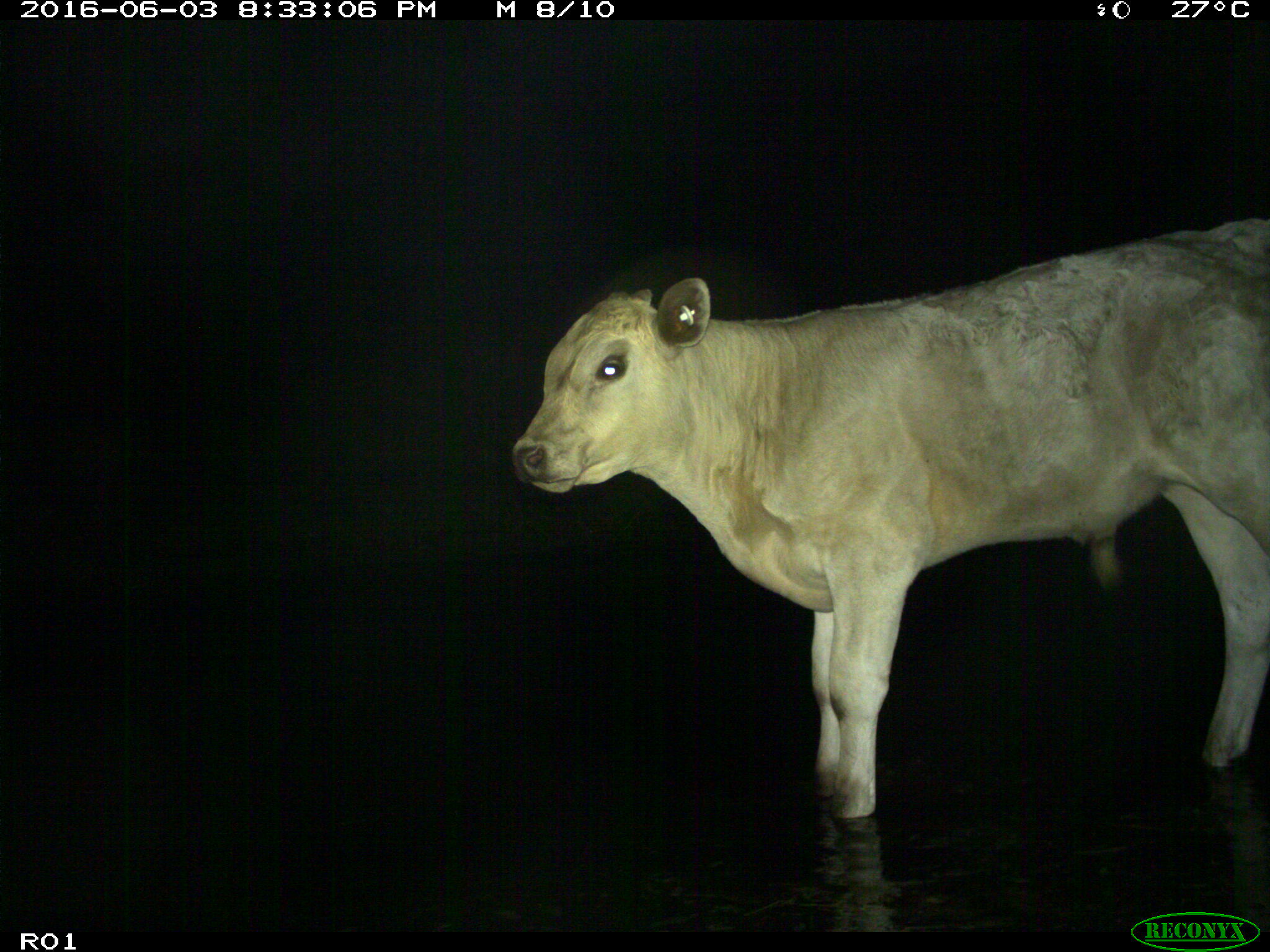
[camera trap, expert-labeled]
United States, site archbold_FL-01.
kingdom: Animalia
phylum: Chordata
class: Mammalia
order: Artiodactyla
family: Bovidae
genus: Bos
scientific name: Bos taurus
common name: domestic cow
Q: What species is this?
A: Bos taurus (domestic cow).